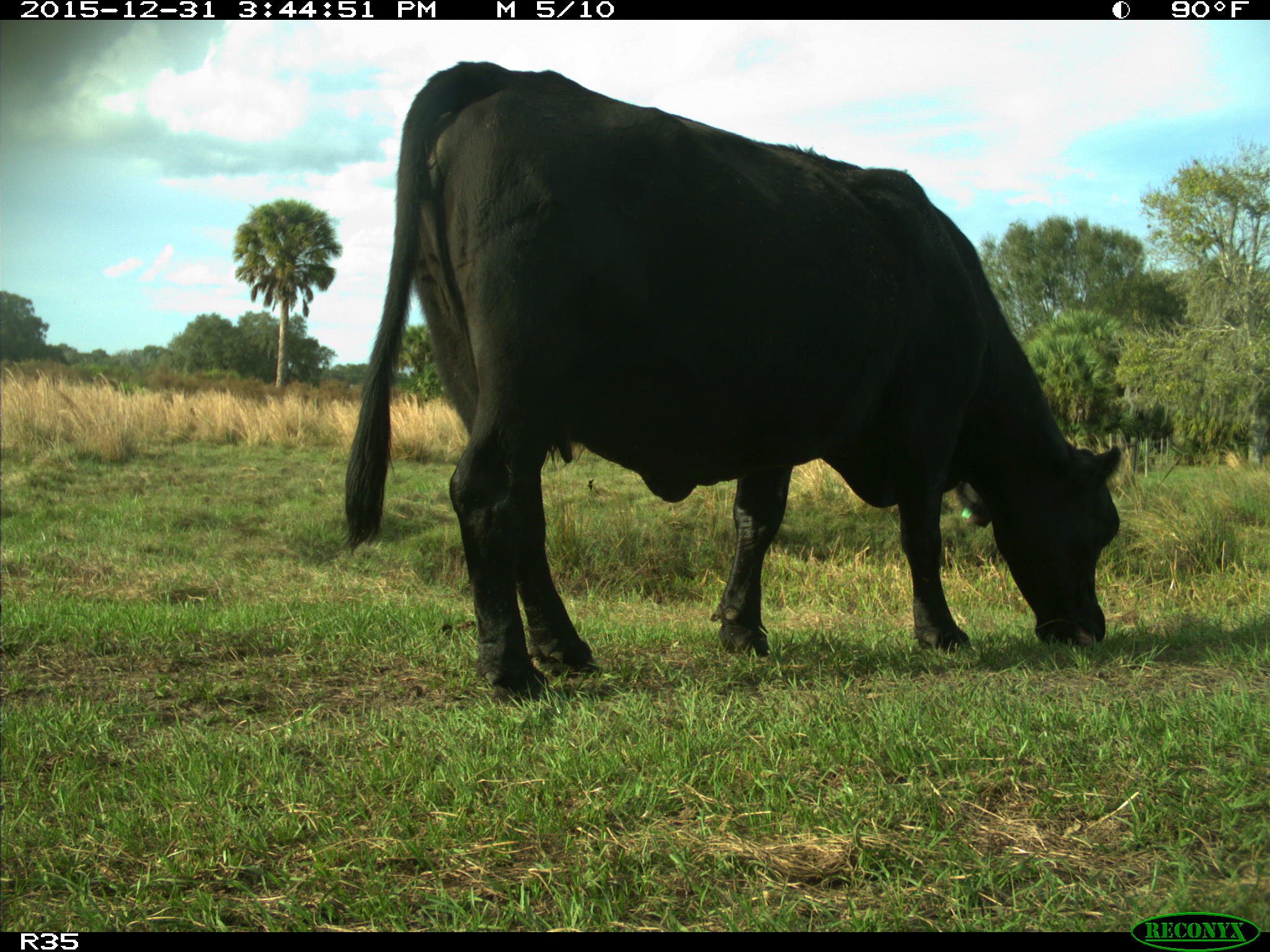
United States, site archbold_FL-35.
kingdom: Animalia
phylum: Chordata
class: Mammalia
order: Artiodactyla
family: Bovidae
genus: Bos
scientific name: Bos taurus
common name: domestic cow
Bos taurus (domestic cow).